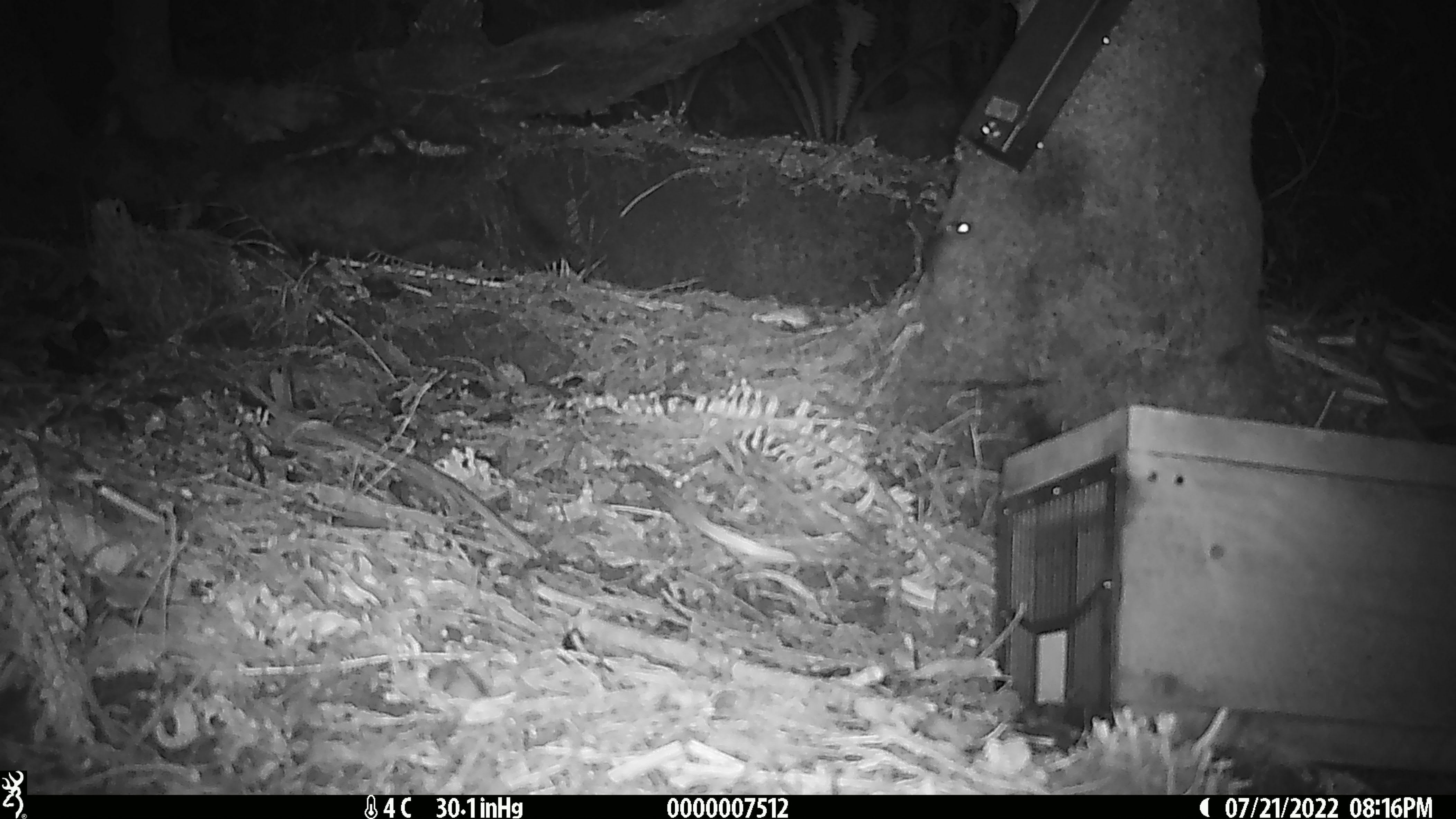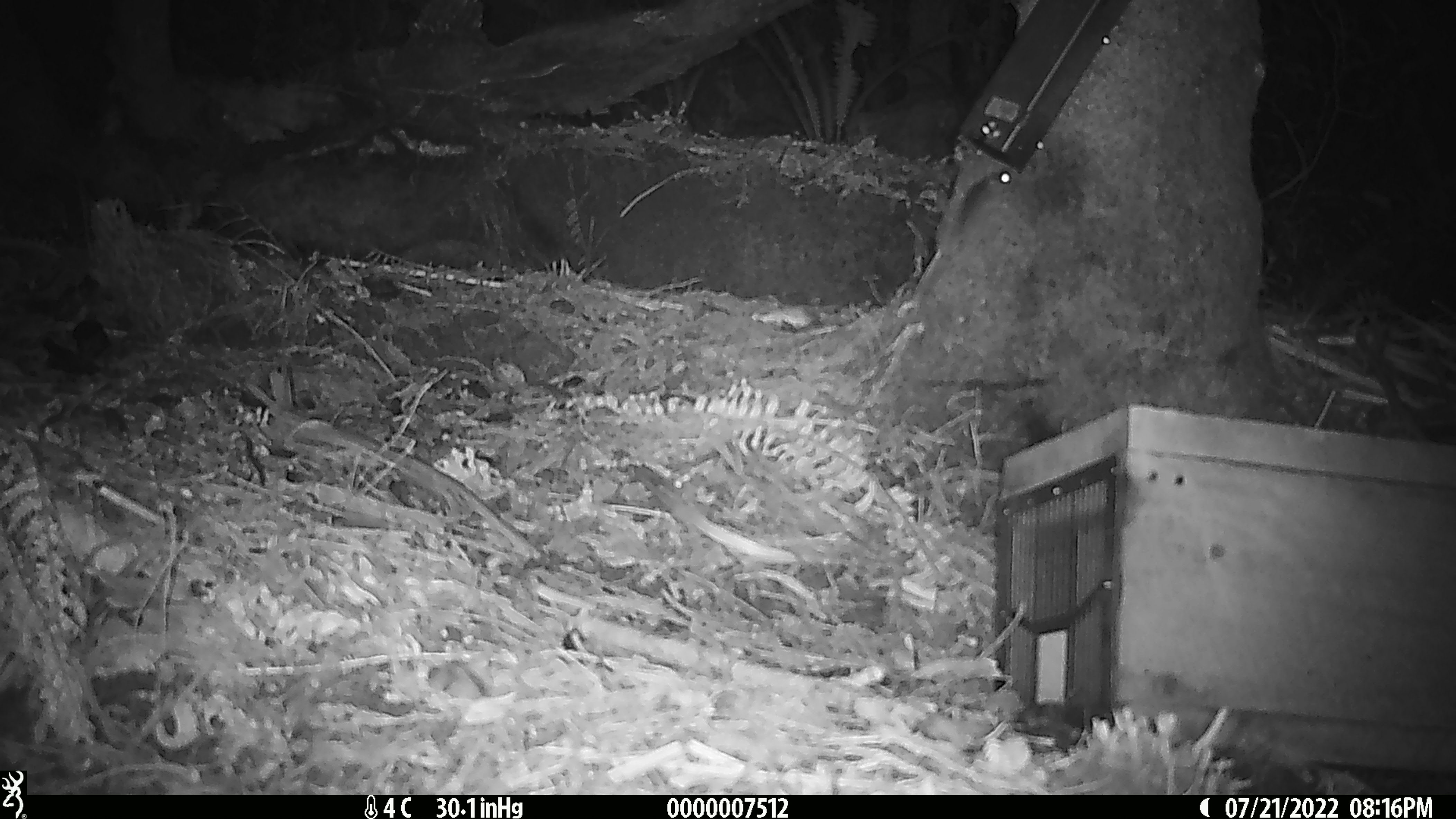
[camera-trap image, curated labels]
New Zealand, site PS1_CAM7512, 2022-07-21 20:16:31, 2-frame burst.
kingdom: Animalia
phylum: Chordata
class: Mammalia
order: Rodentia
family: Muridae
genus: Mus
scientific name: Mus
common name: mouse